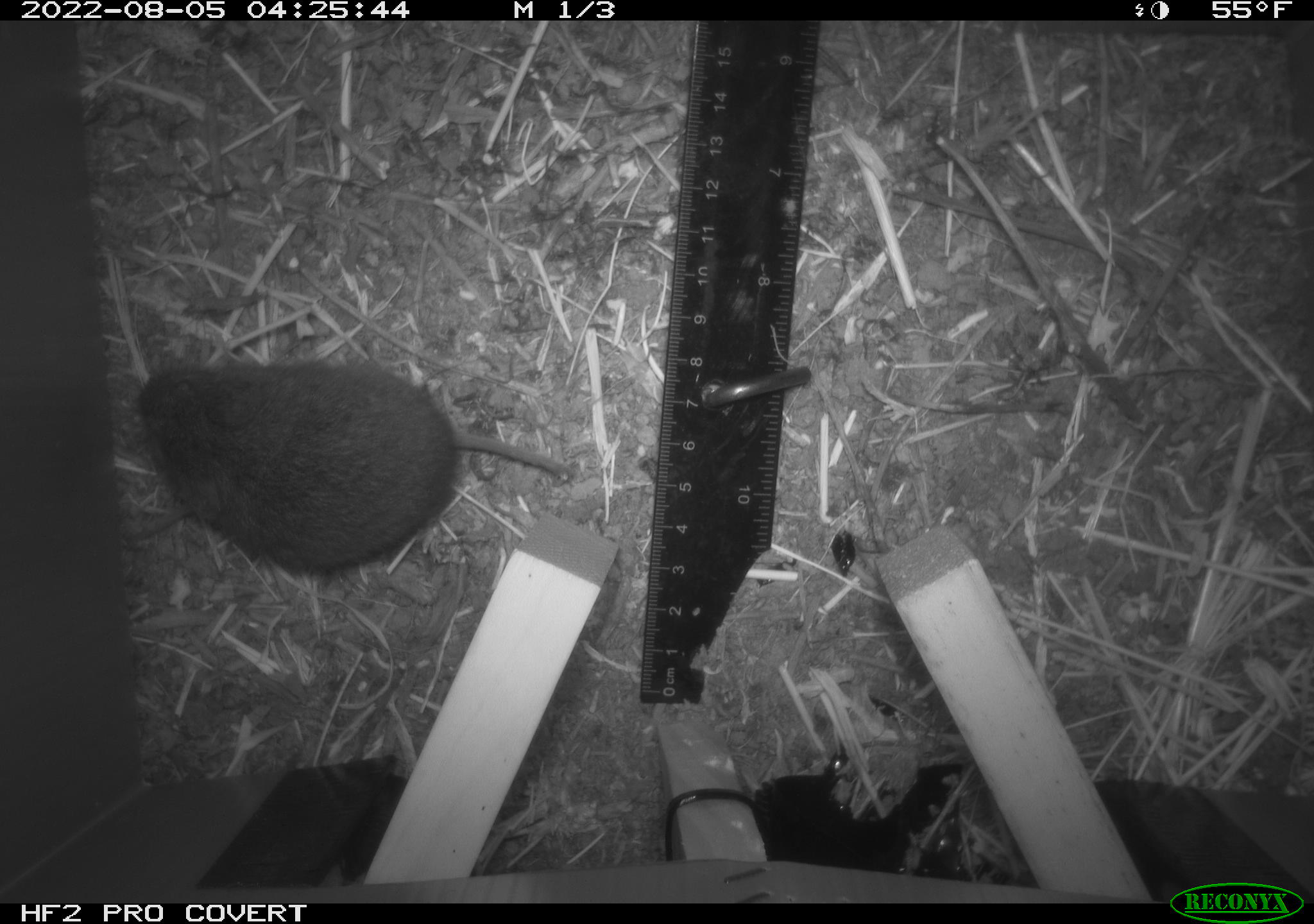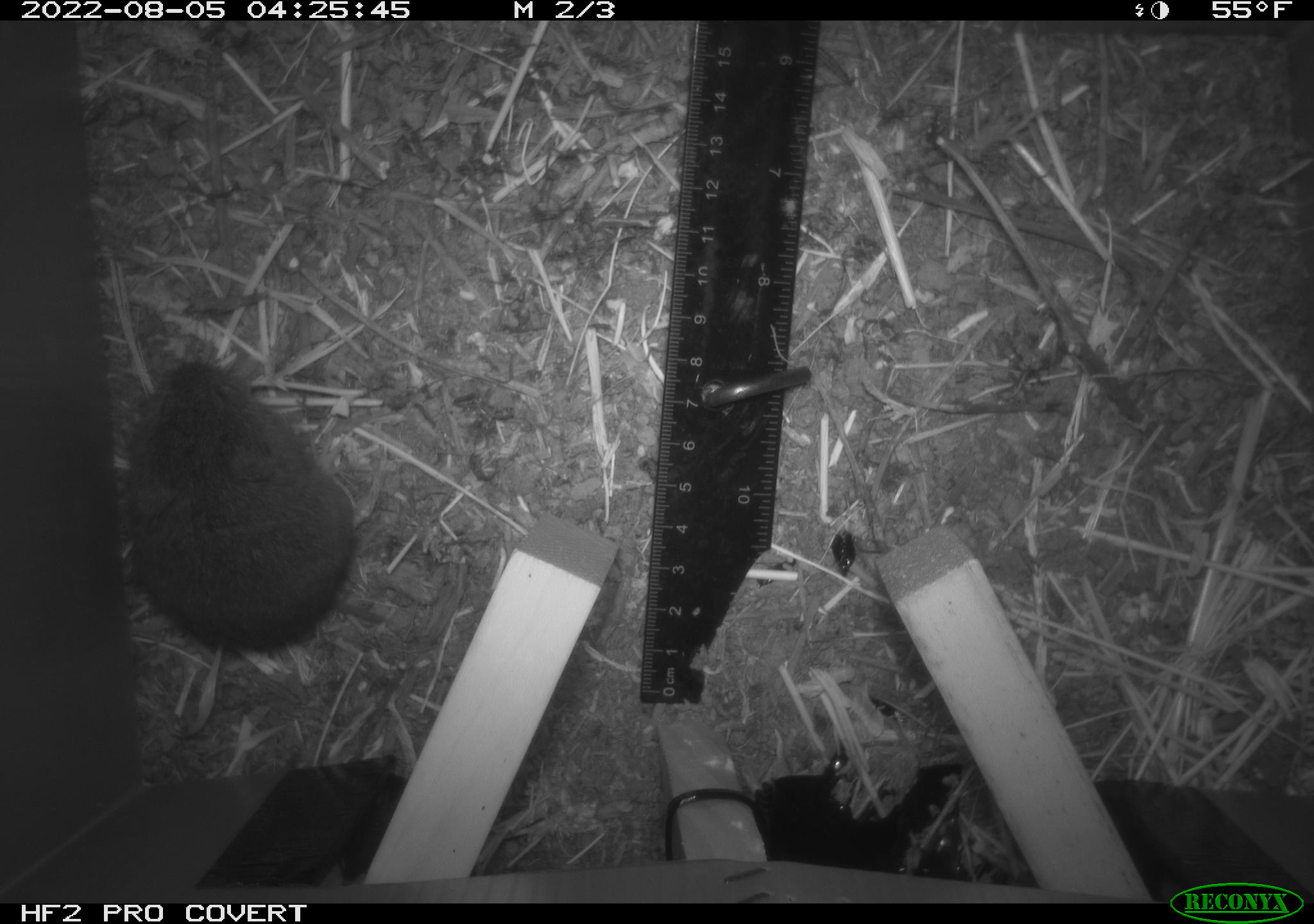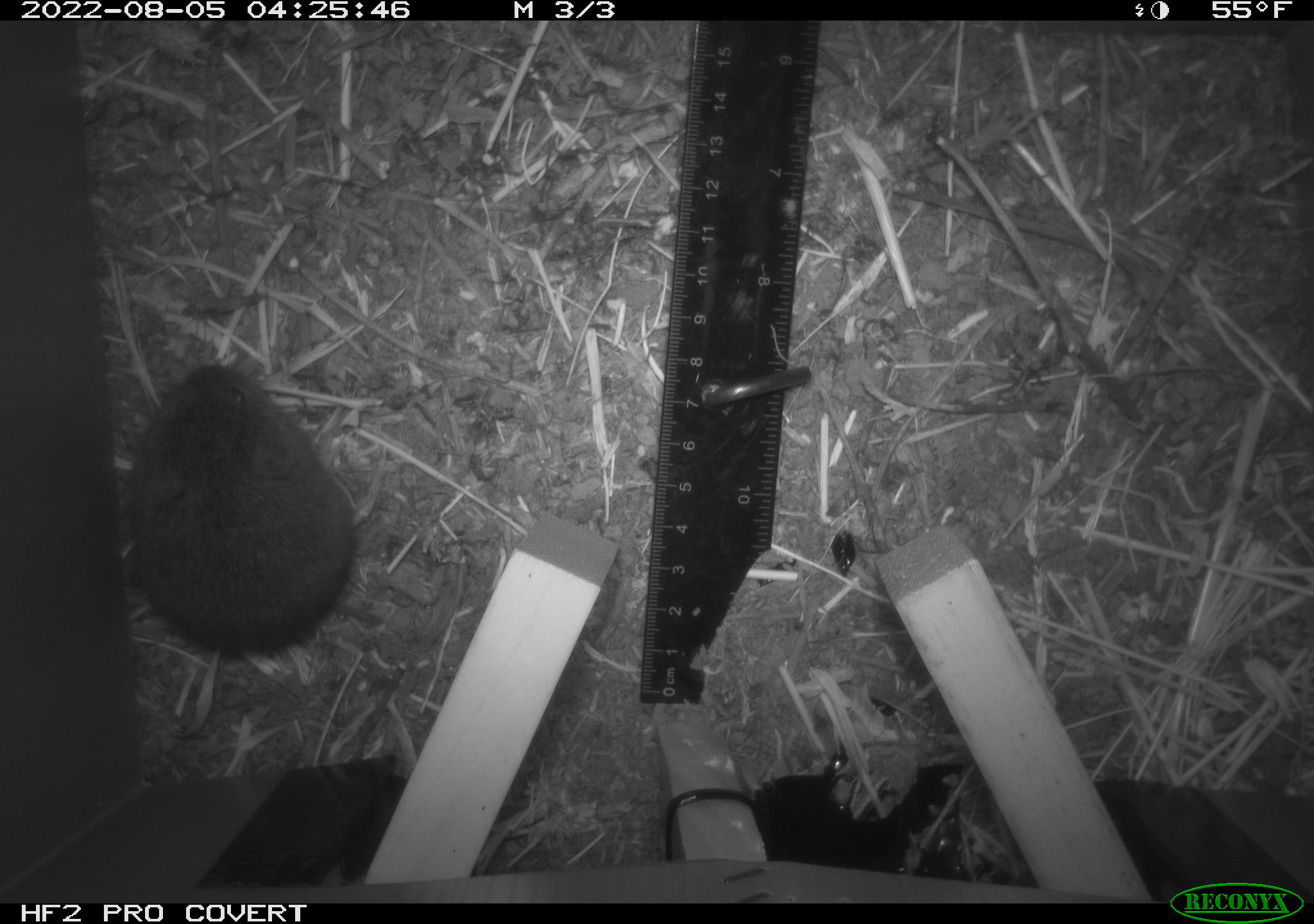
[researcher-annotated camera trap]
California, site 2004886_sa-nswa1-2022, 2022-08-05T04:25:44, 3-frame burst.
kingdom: Animalia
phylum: Chordata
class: Mammalia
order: Rodentia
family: Cricetidae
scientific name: Cricetidae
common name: hamsters, voles, lemmings, and allies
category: cricetidae family